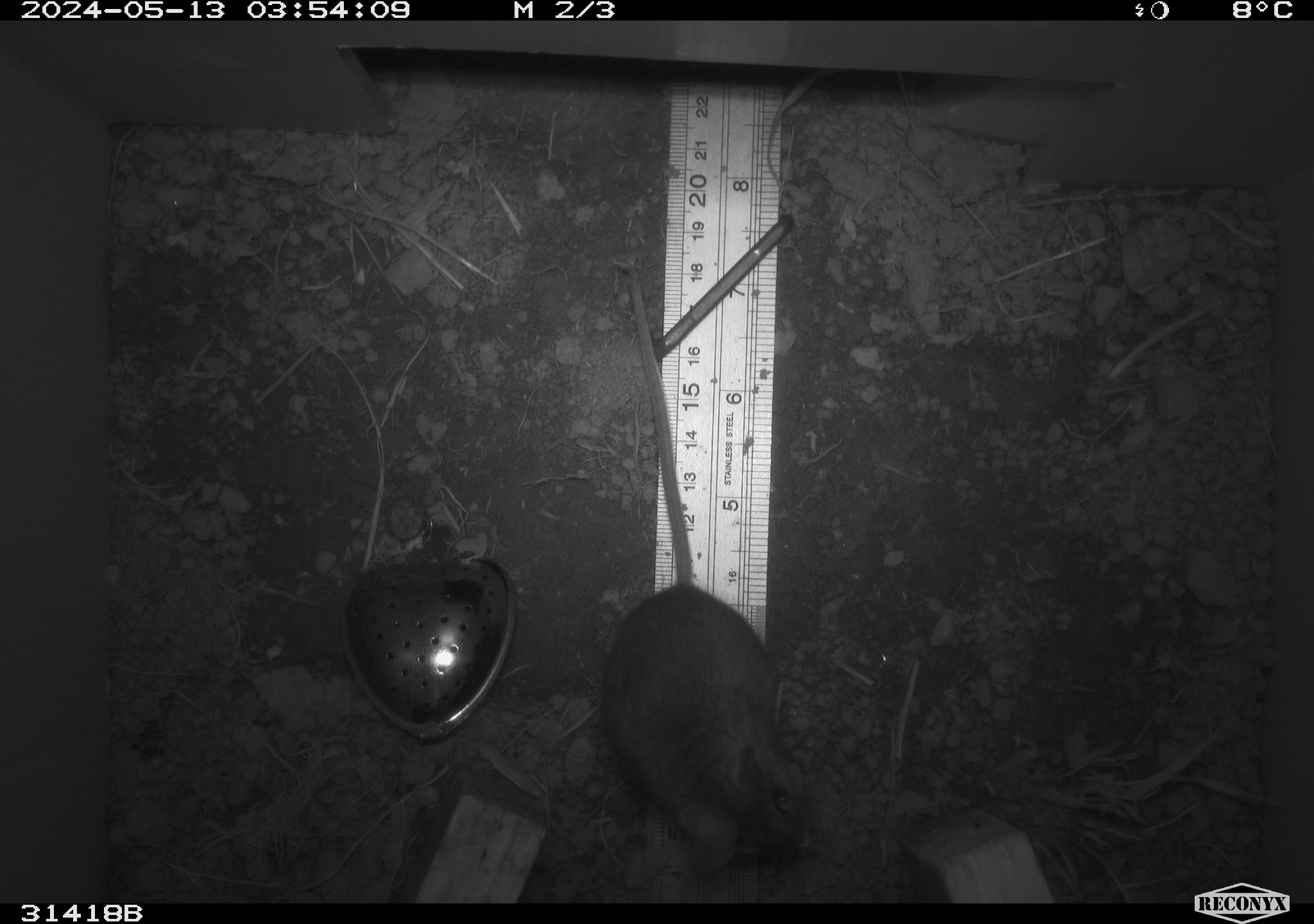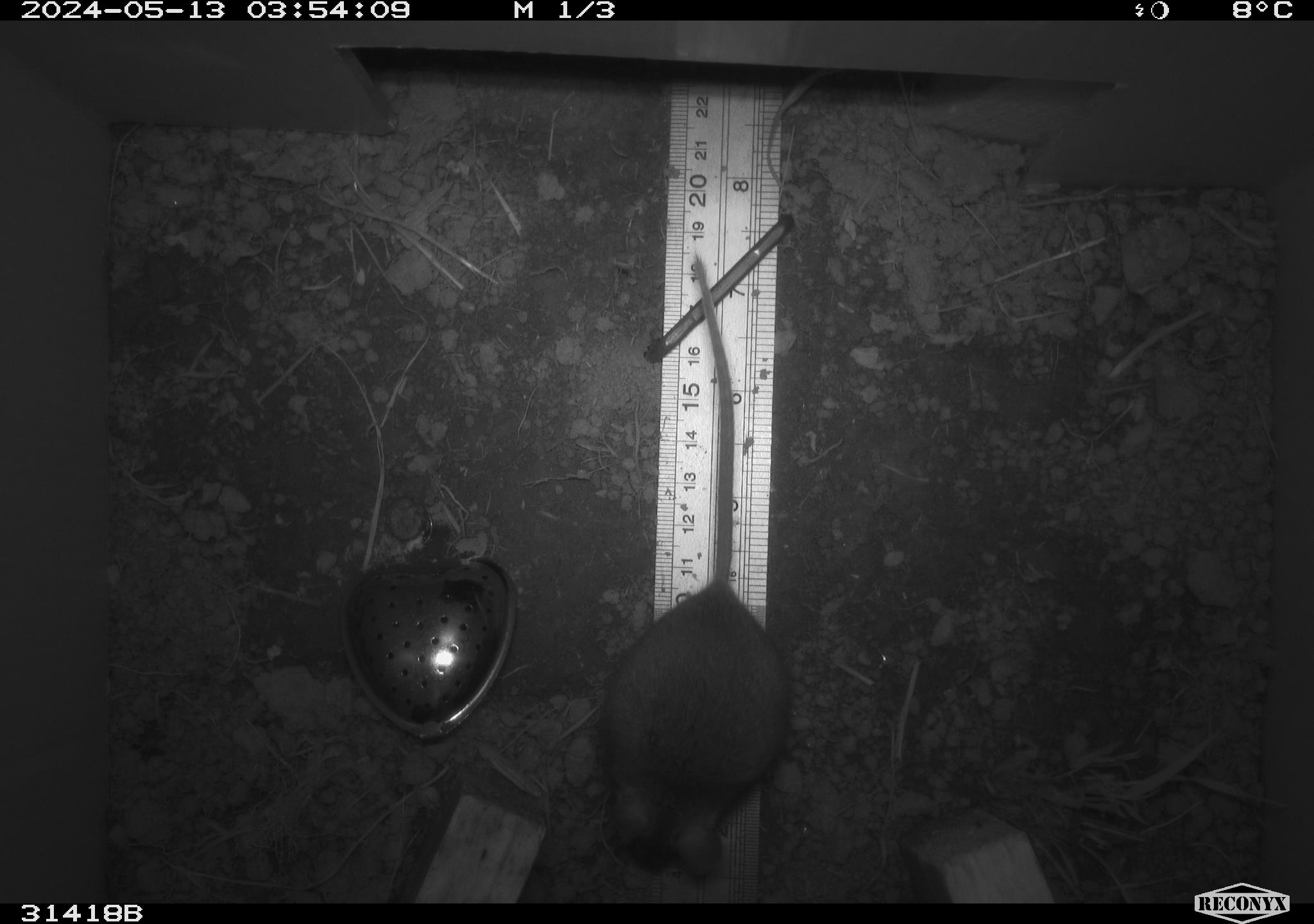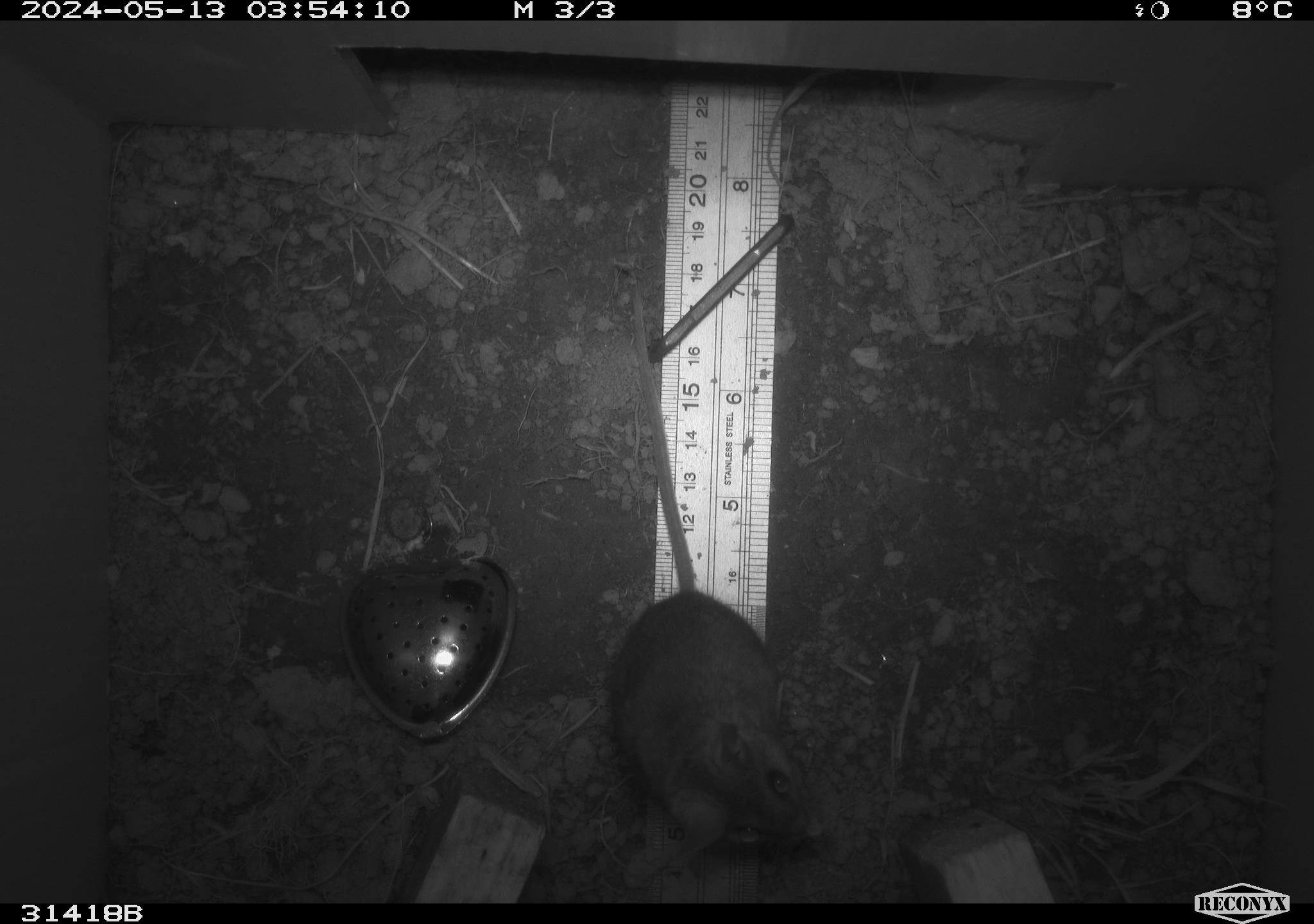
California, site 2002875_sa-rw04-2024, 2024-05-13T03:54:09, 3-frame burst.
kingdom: Animalia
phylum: Chordata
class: Mammalia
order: Rodentia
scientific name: Rodentia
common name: rodent